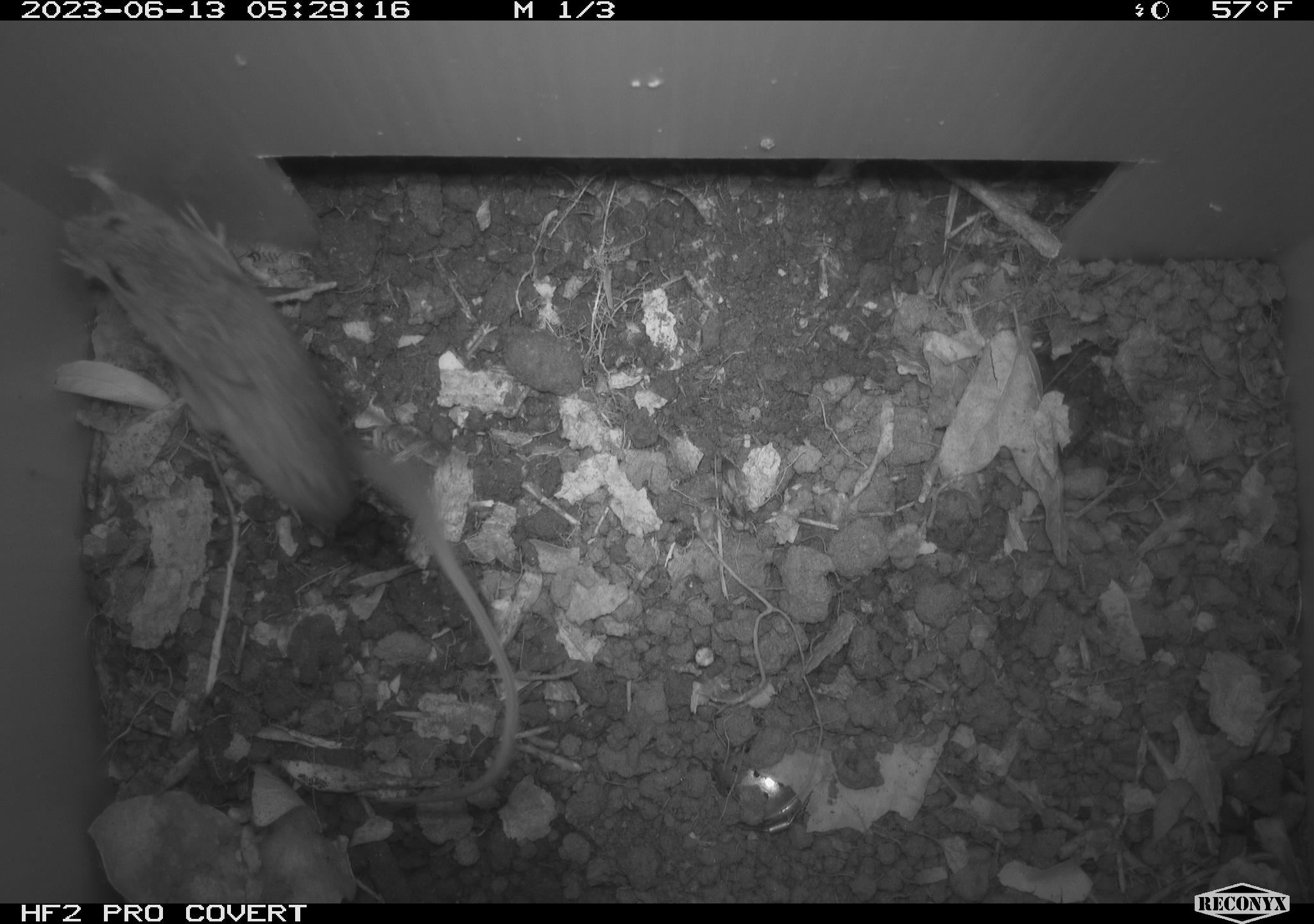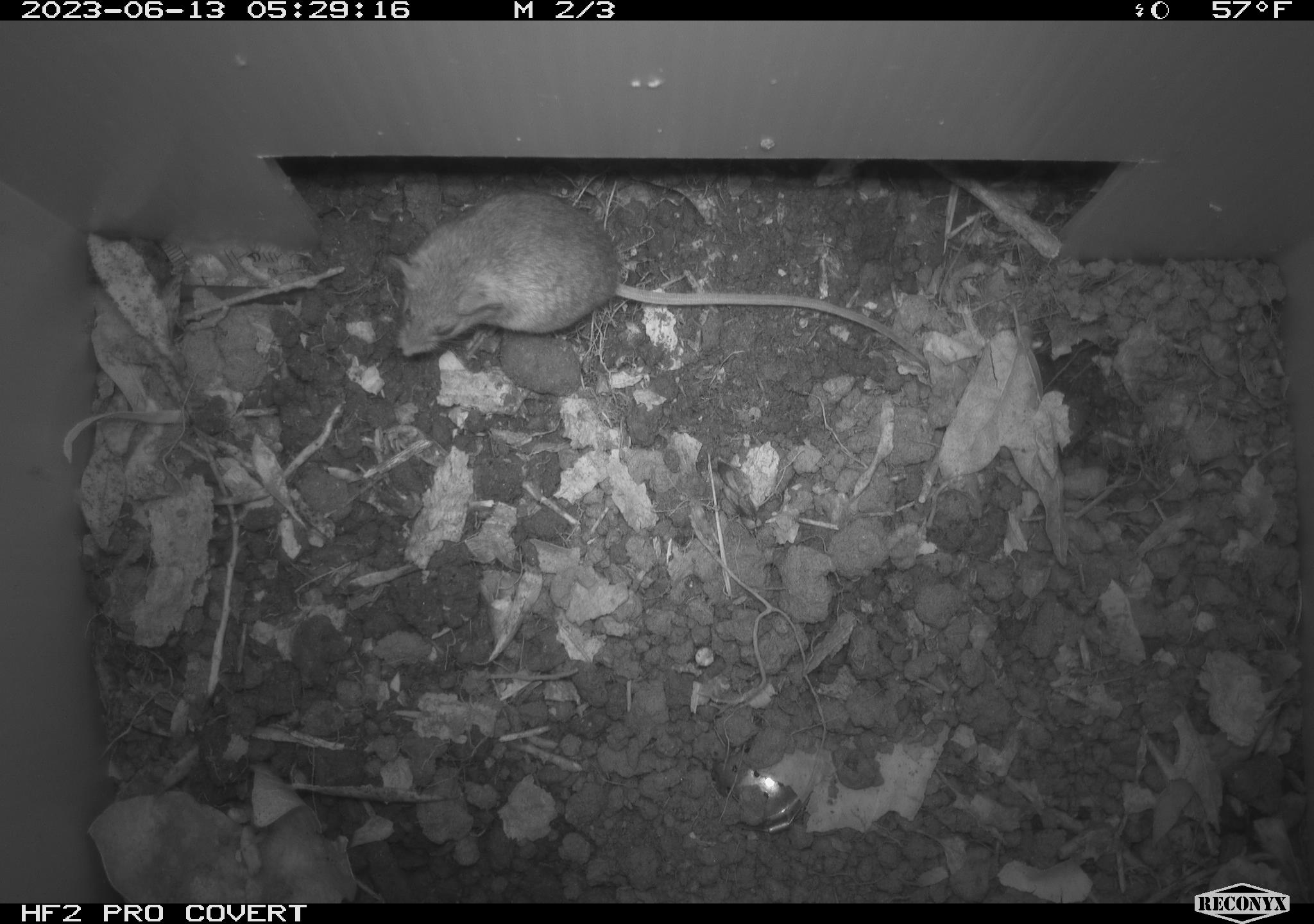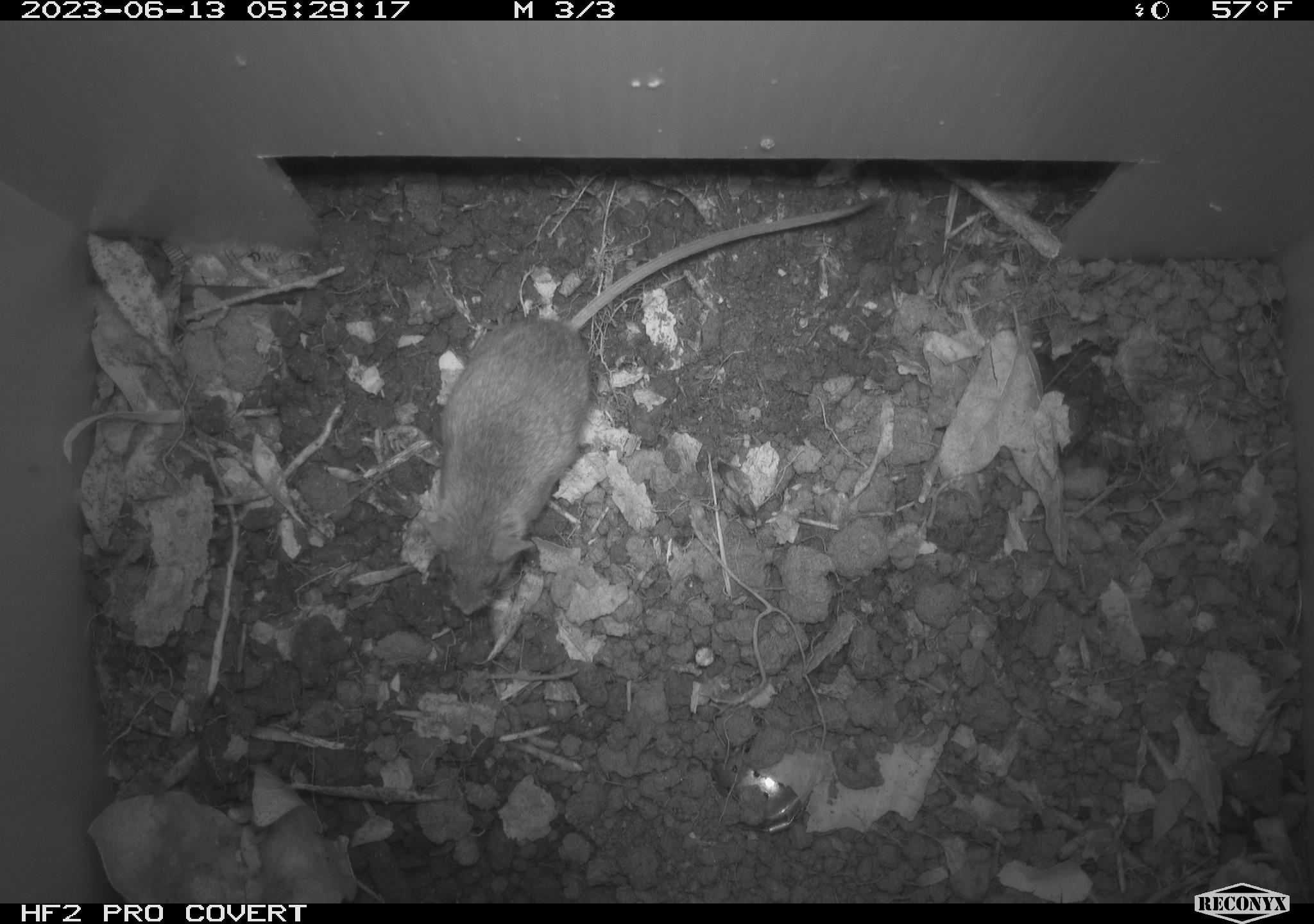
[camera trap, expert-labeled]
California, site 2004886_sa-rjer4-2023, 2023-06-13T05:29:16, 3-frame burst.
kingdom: Animalia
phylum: Chordata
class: Mammalia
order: Rodentia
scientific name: Rodentia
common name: mouse species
Mouse species (Rodentia).